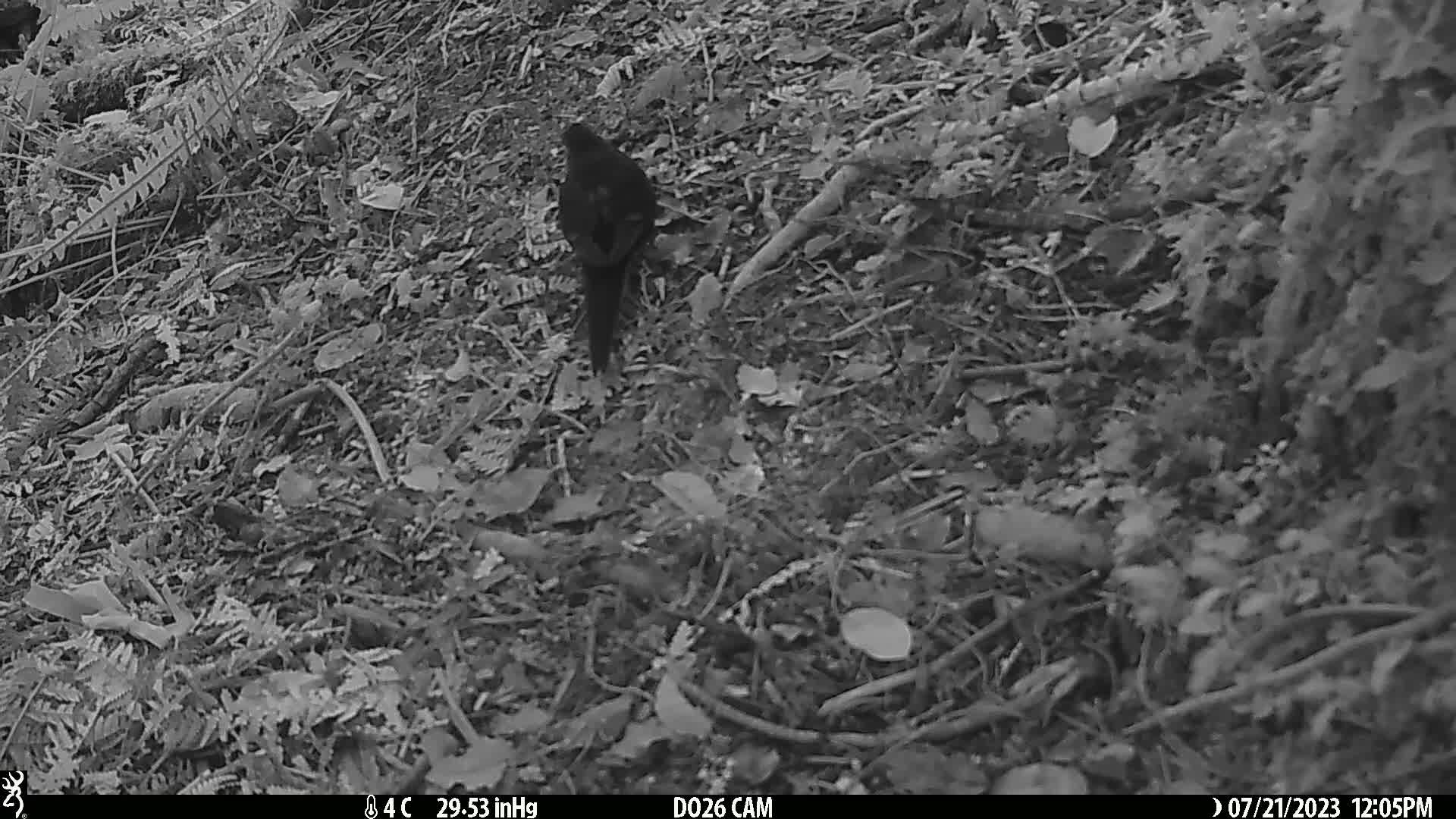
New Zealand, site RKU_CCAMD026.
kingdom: Animalia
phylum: Chordata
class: Aves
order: Passeriformes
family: Turdidae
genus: Turdus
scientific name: Turdus merula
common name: eurasian blackbird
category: blackbird